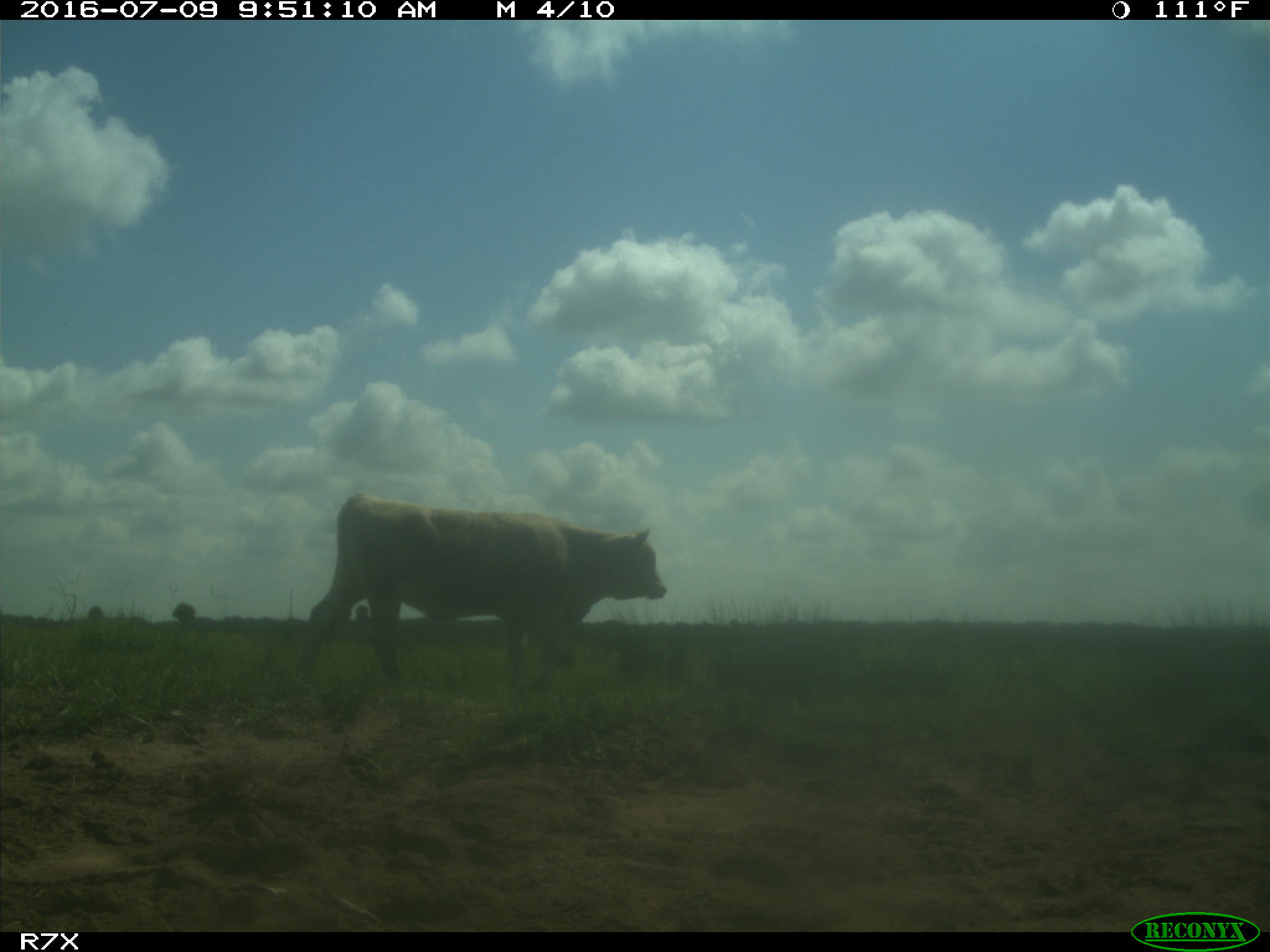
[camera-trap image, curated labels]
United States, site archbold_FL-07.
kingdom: Animalia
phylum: Chordata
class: Mammalia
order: Artiodactyla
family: Bovidae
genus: Bos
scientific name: Bos taurus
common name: domestic cow